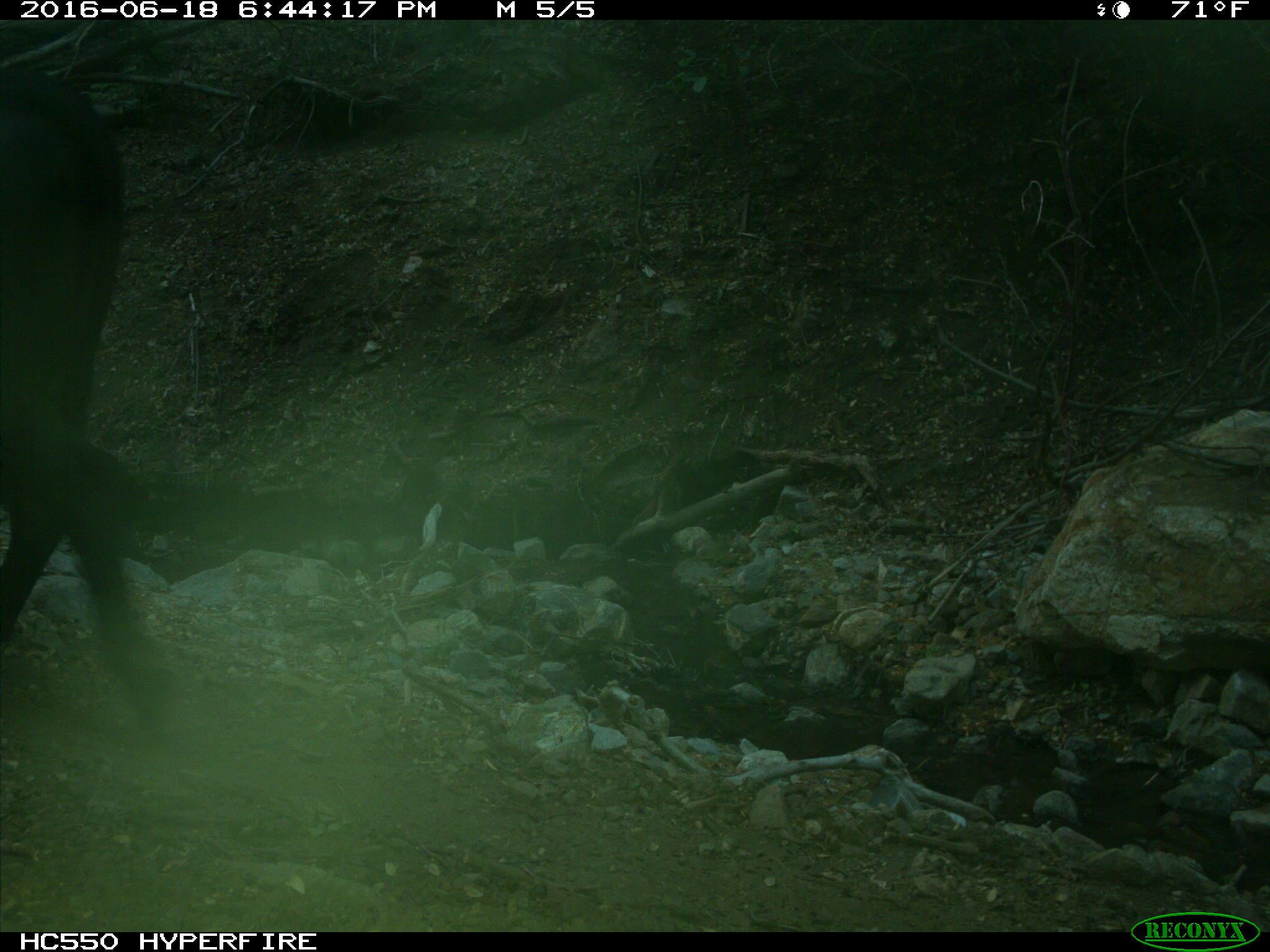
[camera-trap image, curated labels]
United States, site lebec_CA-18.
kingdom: Animalia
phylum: Chordata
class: Mammalia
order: Artiodactyla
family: Bovidae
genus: Bos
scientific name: Bos taurus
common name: domestic cow